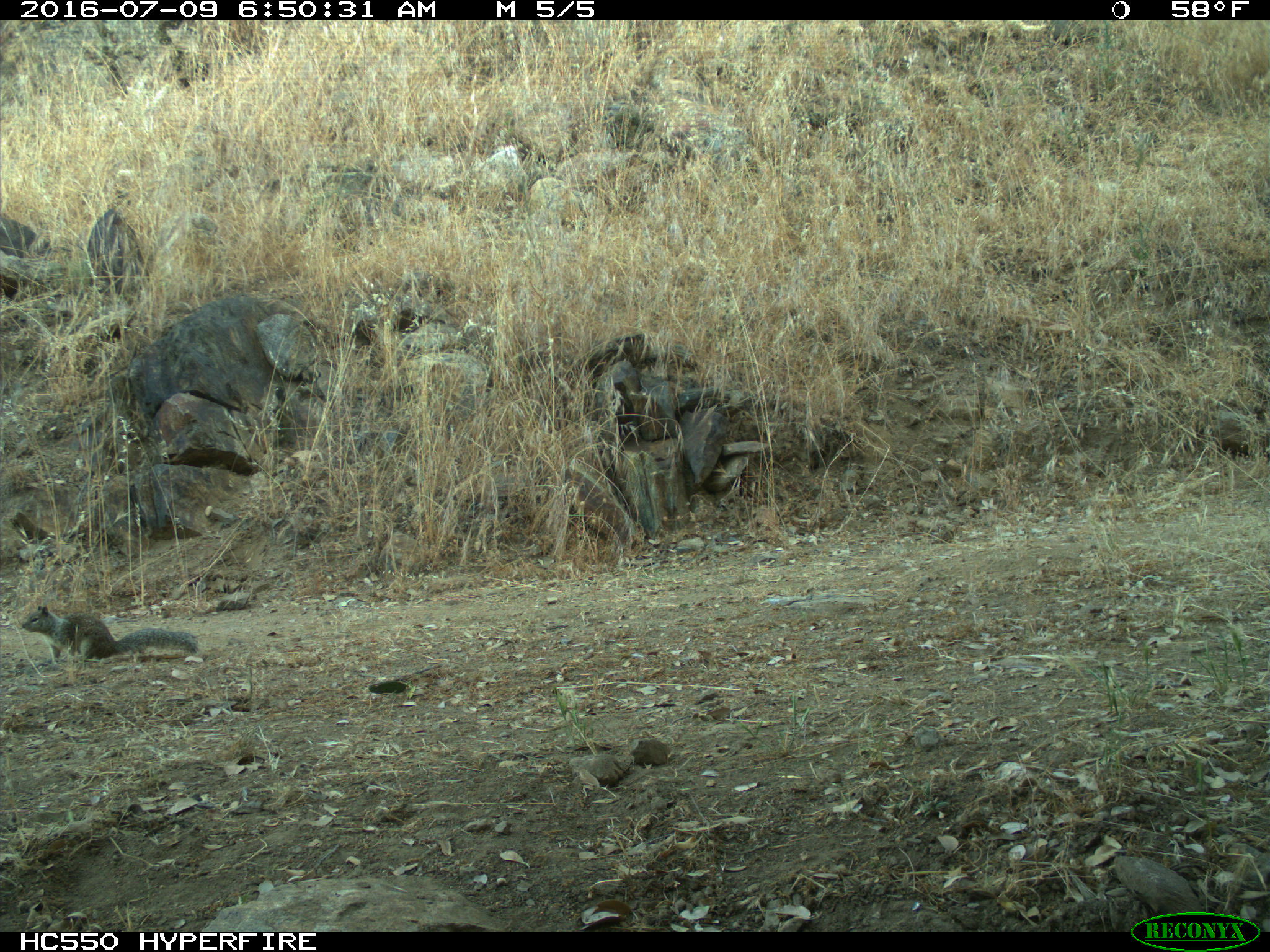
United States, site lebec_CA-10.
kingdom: Animalia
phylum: Chordata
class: Mammalia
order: Rodentia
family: Sciuridae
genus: Otospermophilus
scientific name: Otospermophilus beecheyi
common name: california ground squirrel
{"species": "Otospermophilus beecheyi (california ground squirrel)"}